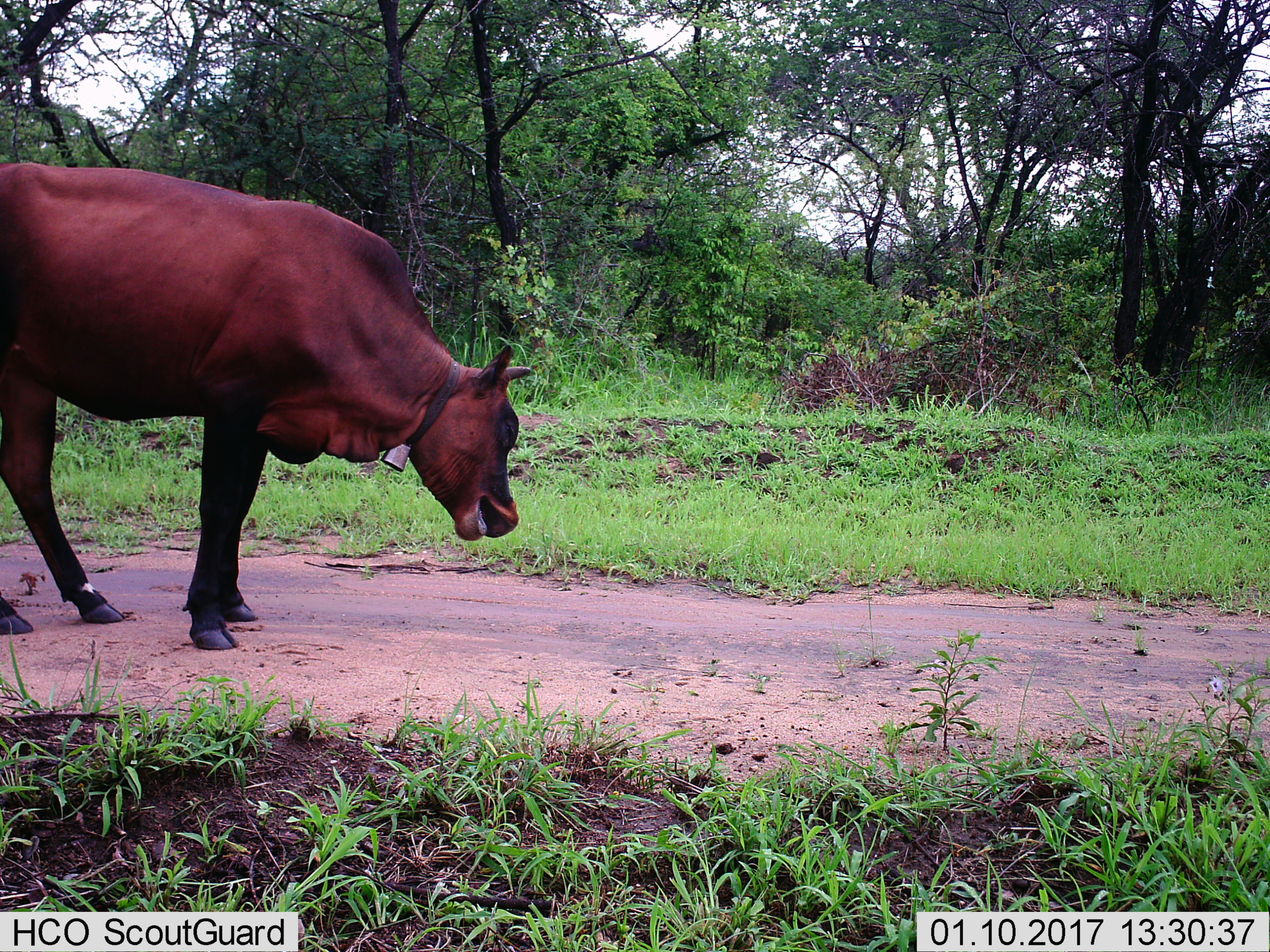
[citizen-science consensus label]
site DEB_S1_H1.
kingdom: Animalia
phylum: Chordata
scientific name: Vertebrata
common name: domestic animal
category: domesticanimal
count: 1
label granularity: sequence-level